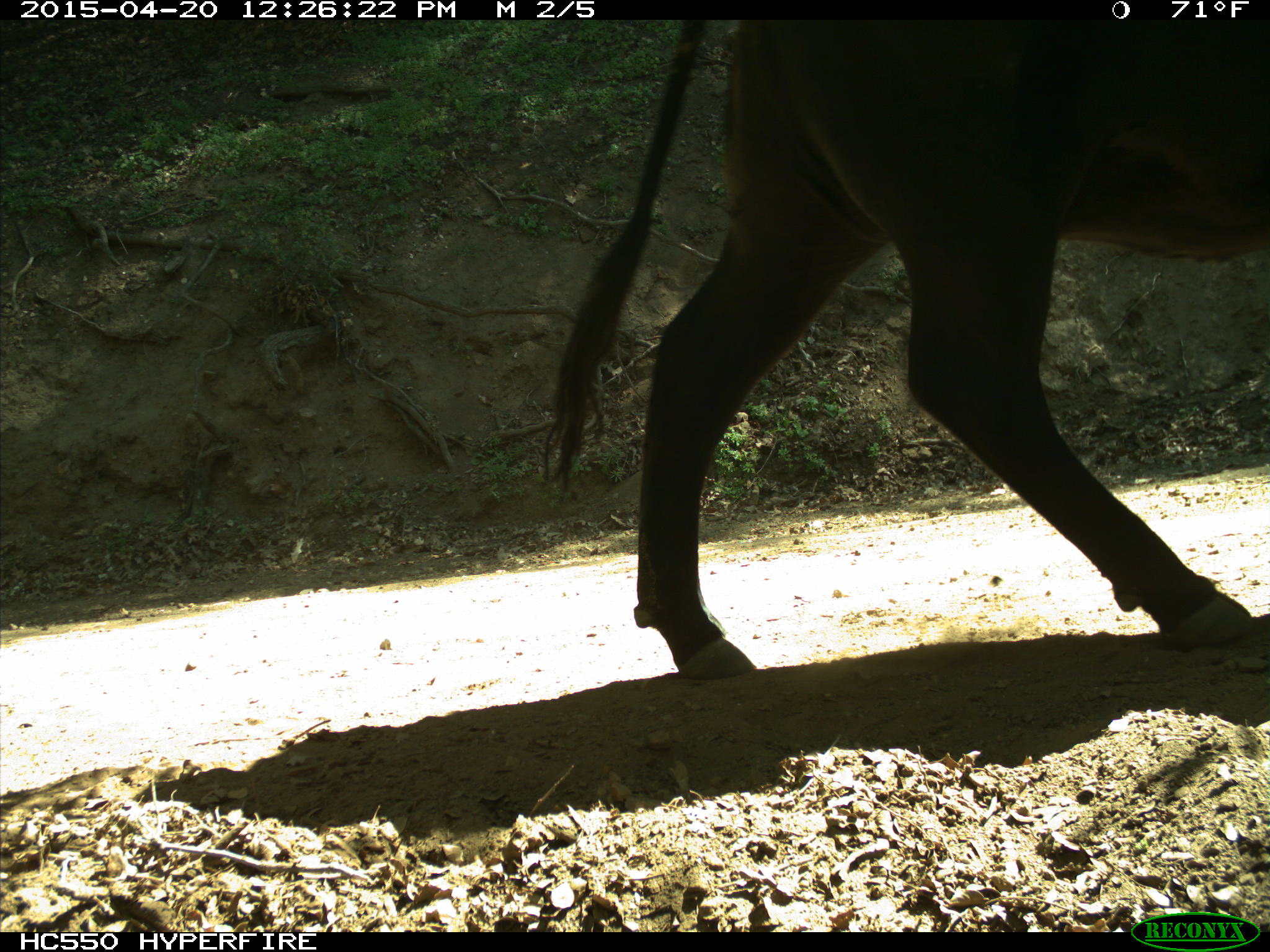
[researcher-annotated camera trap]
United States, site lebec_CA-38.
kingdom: Animalia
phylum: Chordata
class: Mammalia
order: Artiodactyla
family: Bovidae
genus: Bos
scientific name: Bos taurus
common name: domestic cow